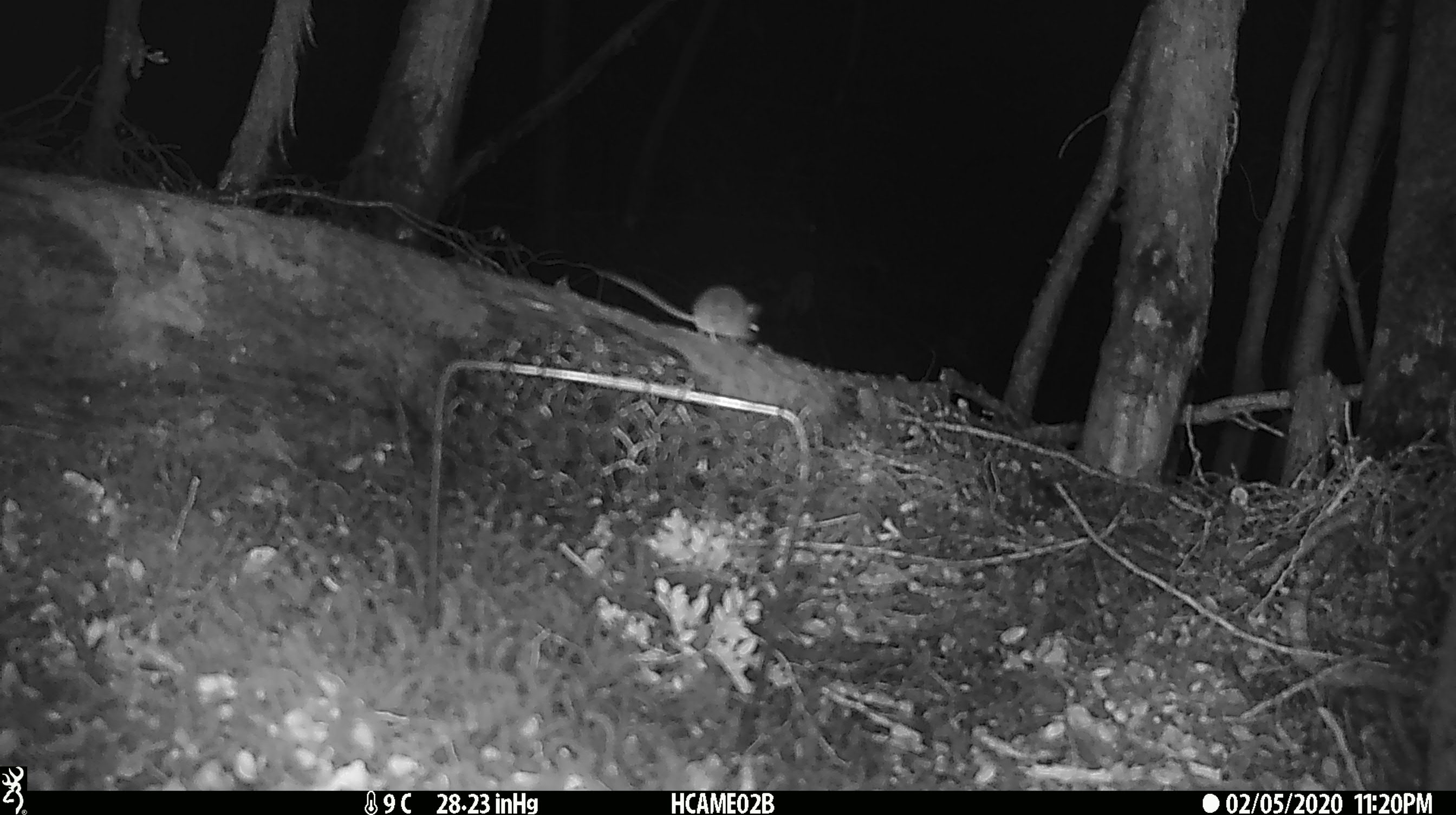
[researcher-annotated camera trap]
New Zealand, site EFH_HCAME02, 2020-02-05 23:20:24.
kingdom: Animalia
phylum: Chordata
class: Mammalia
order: Rodentia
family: Muridae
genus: Mus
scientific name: Mus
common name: mouse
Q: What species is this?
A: Mouse (Mus).